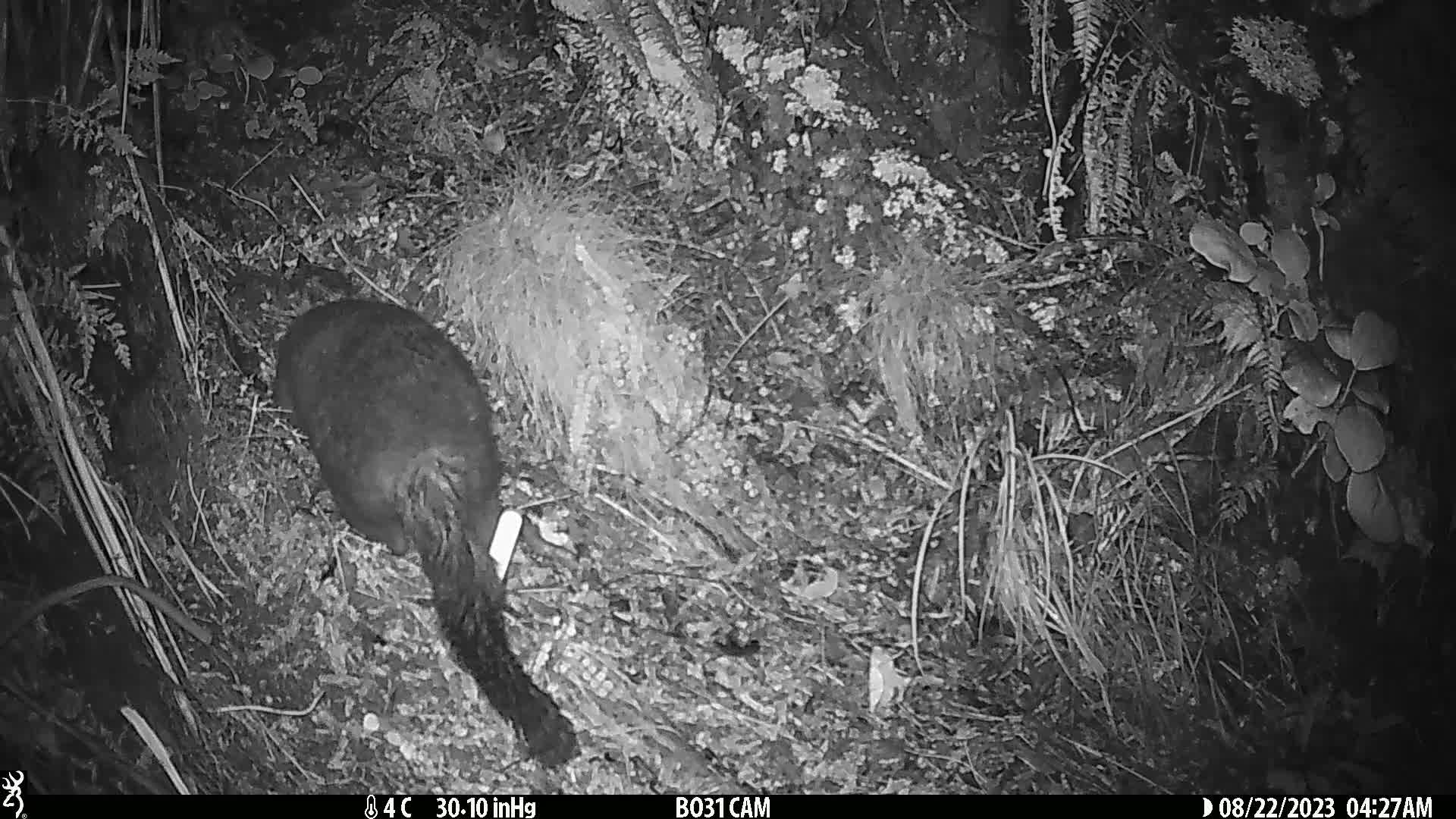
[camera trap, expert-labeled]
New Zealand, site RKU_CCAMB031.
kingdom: Animalia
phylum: Chordata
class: Mammalia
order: Diprotodontia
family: Phalangeridae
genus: Trichosurus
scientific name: Trichosurus vulpecula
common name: common brushtail possum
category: possum